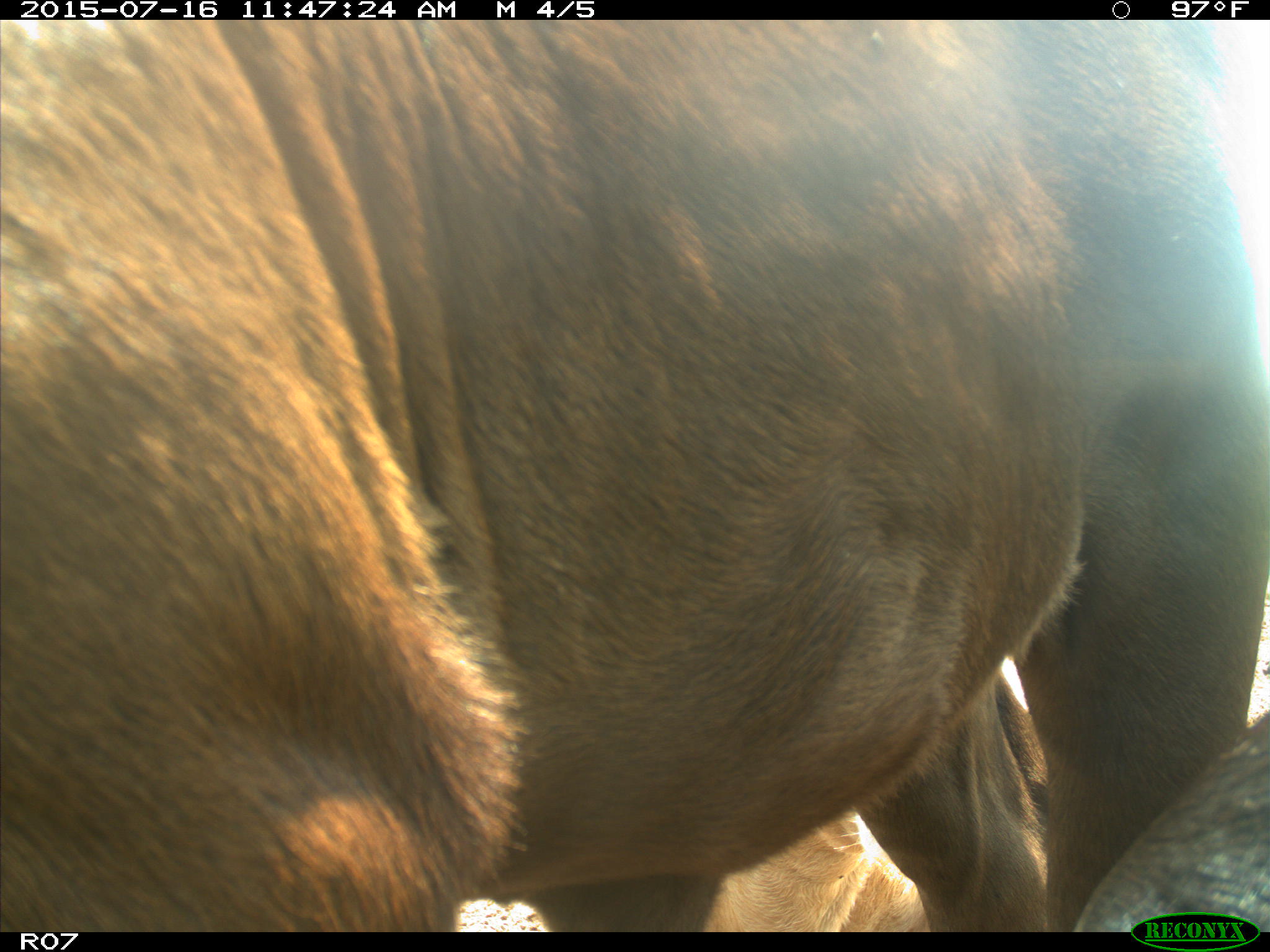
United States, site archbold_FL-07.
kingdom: Animalia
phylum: Chordata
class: Mammalia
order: Artiodactyla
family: Bovidae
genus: Bos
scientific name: Bos taurus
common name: domestic cow